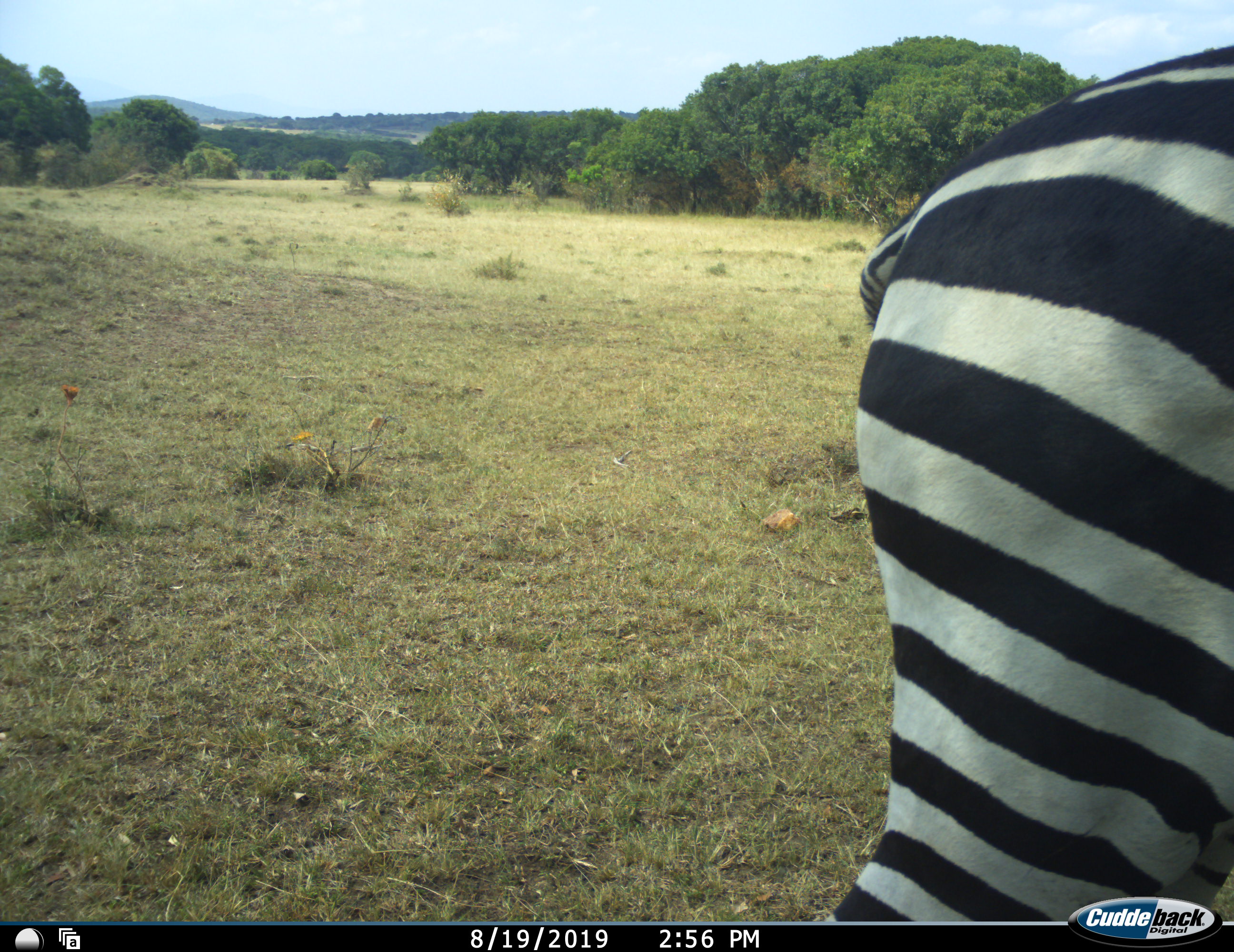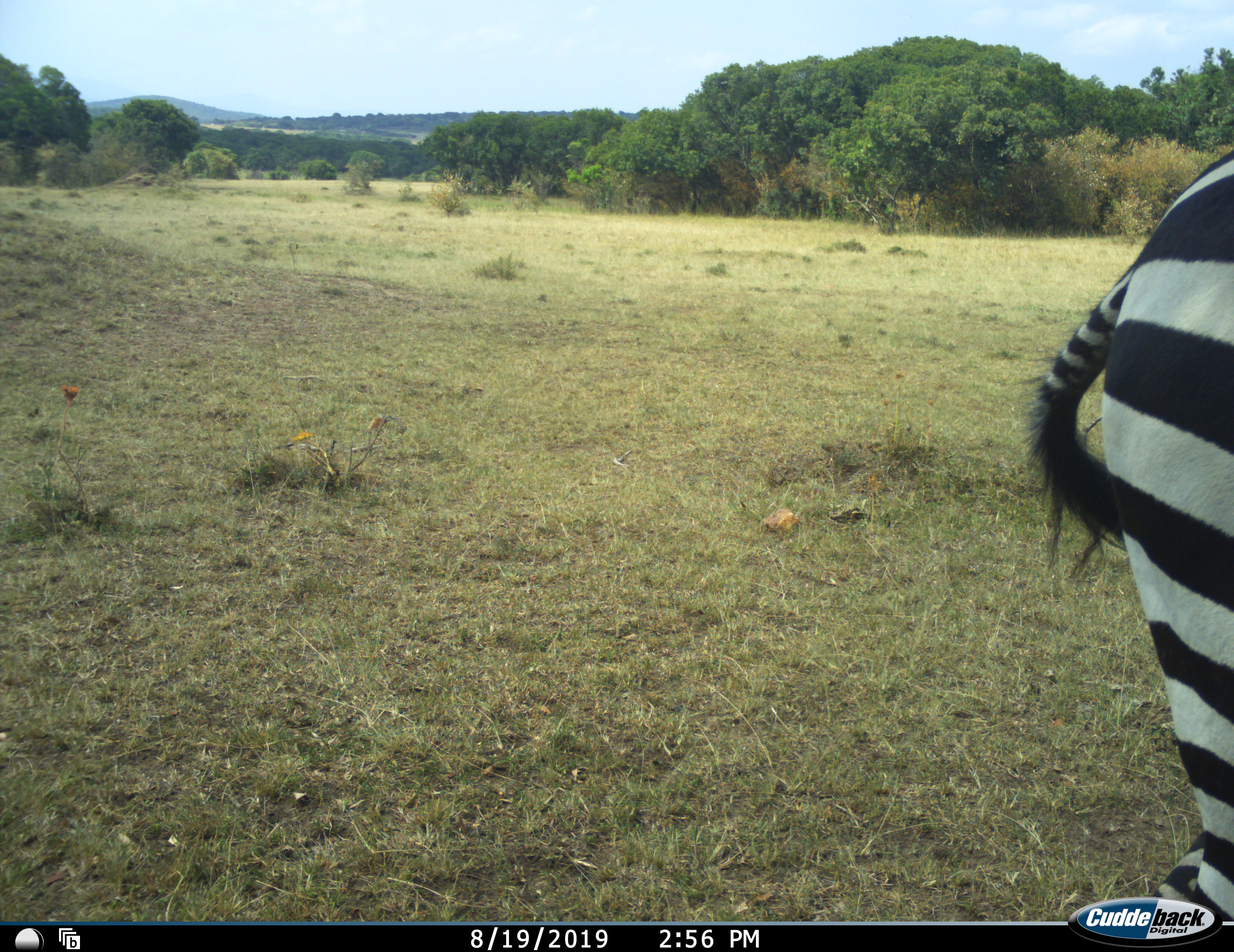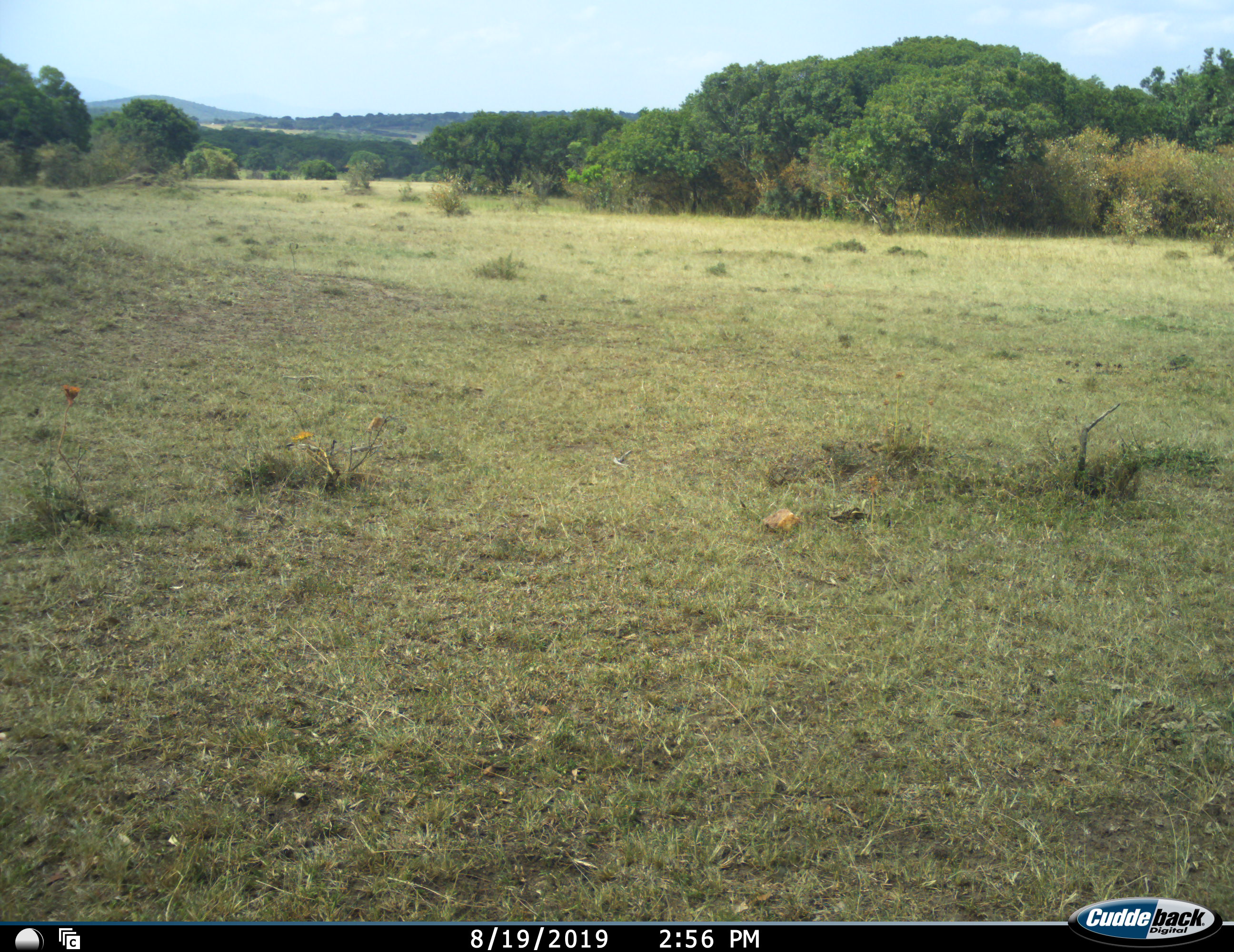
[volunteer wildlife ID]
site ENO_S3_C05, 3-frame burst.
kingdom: Animalia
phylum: Chordata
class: Mammalia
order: Perissodactyla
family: Equidae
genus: Equus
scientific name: Equus quagga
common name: plains zebra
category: zebraplains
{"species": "zebraplains (plains zebra) (Equus quagga)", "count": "1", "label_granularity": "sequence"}